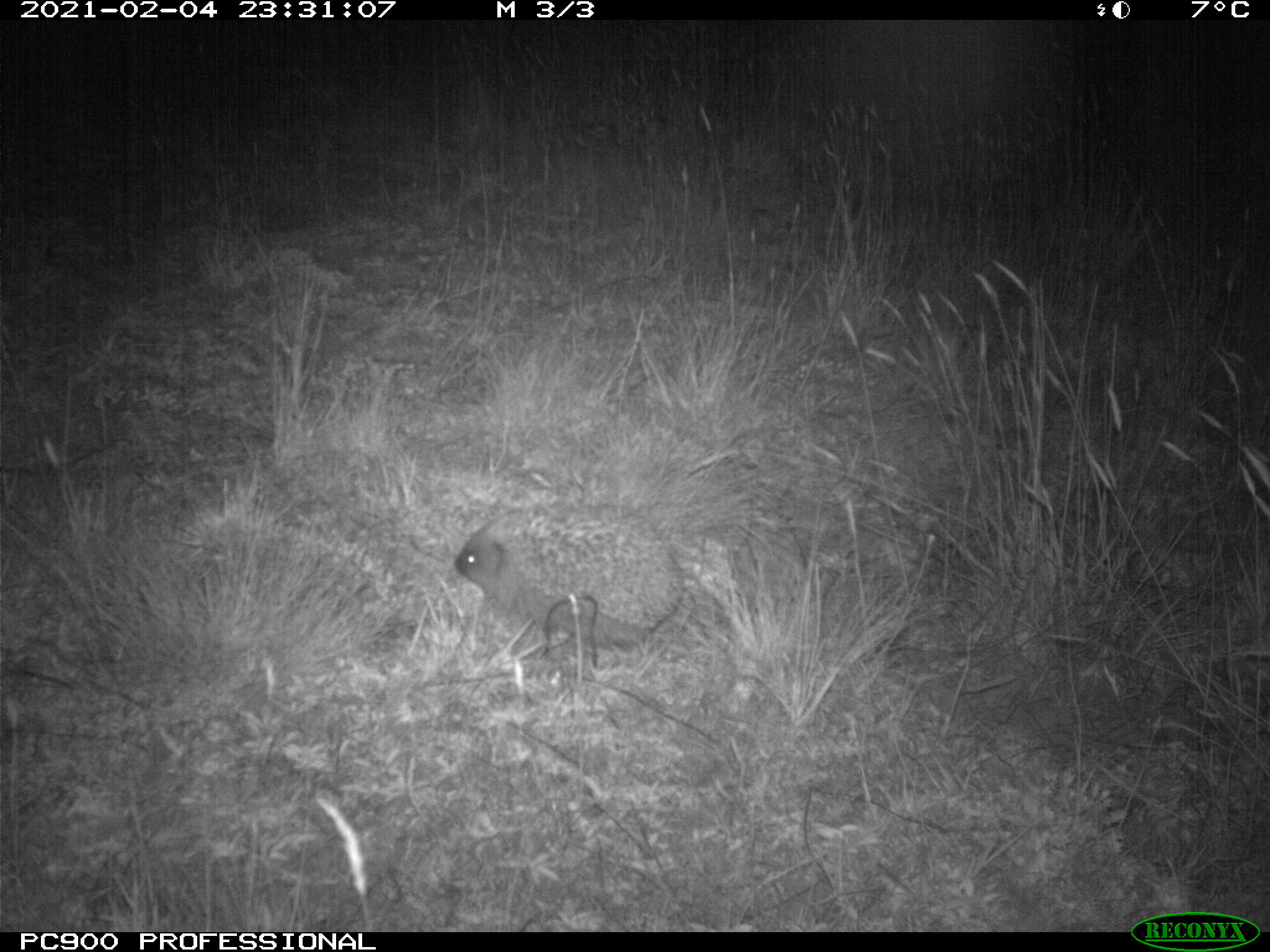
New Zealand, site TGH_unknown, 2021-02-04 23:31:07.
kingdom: Animalia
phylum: Chordata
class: Mammalia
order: Eulipotyphla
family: Erinaceidae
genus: Erinaceus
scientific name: Erinaceus europaeus europaeus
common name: european hedgehog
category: hedgehog